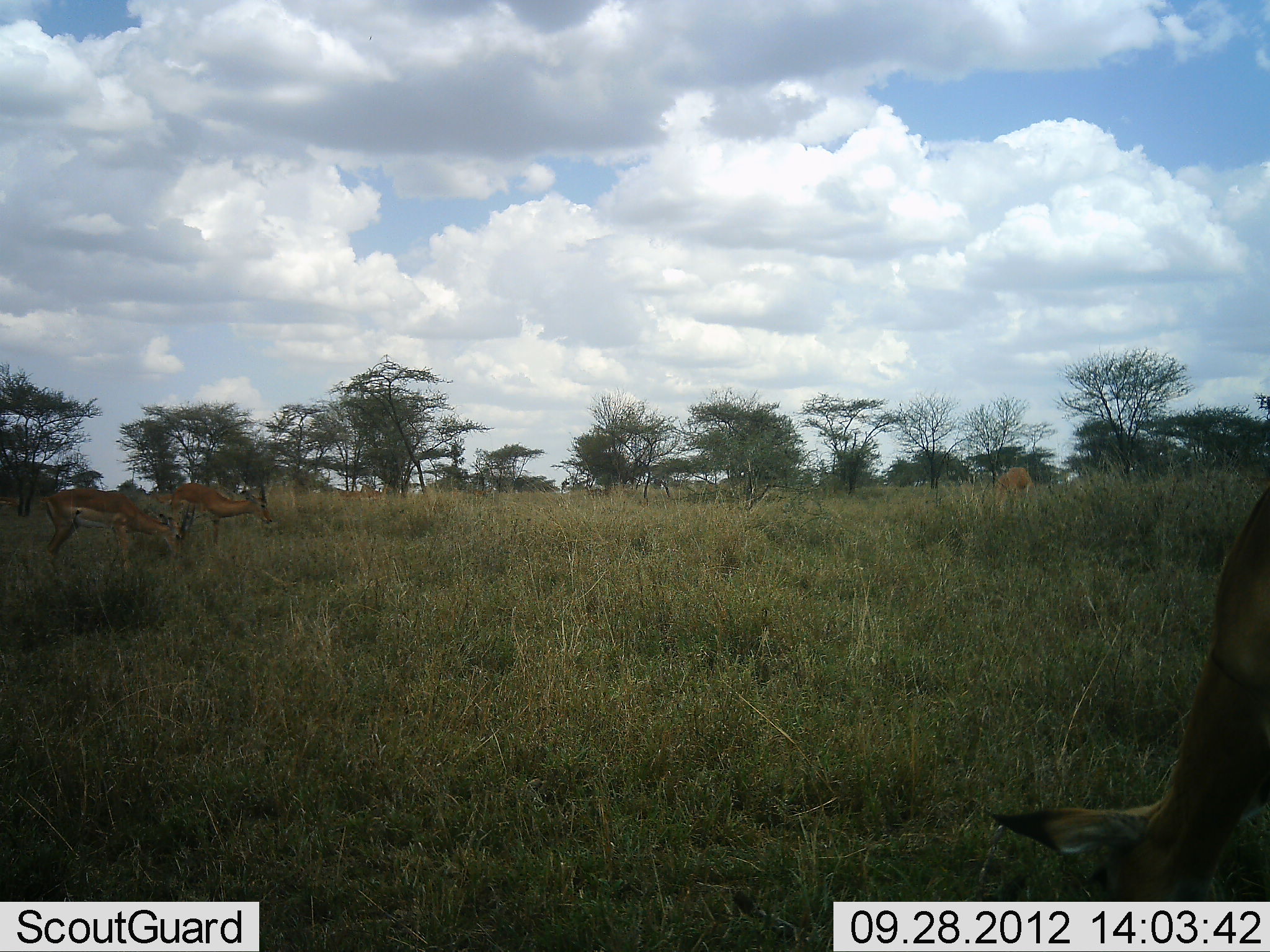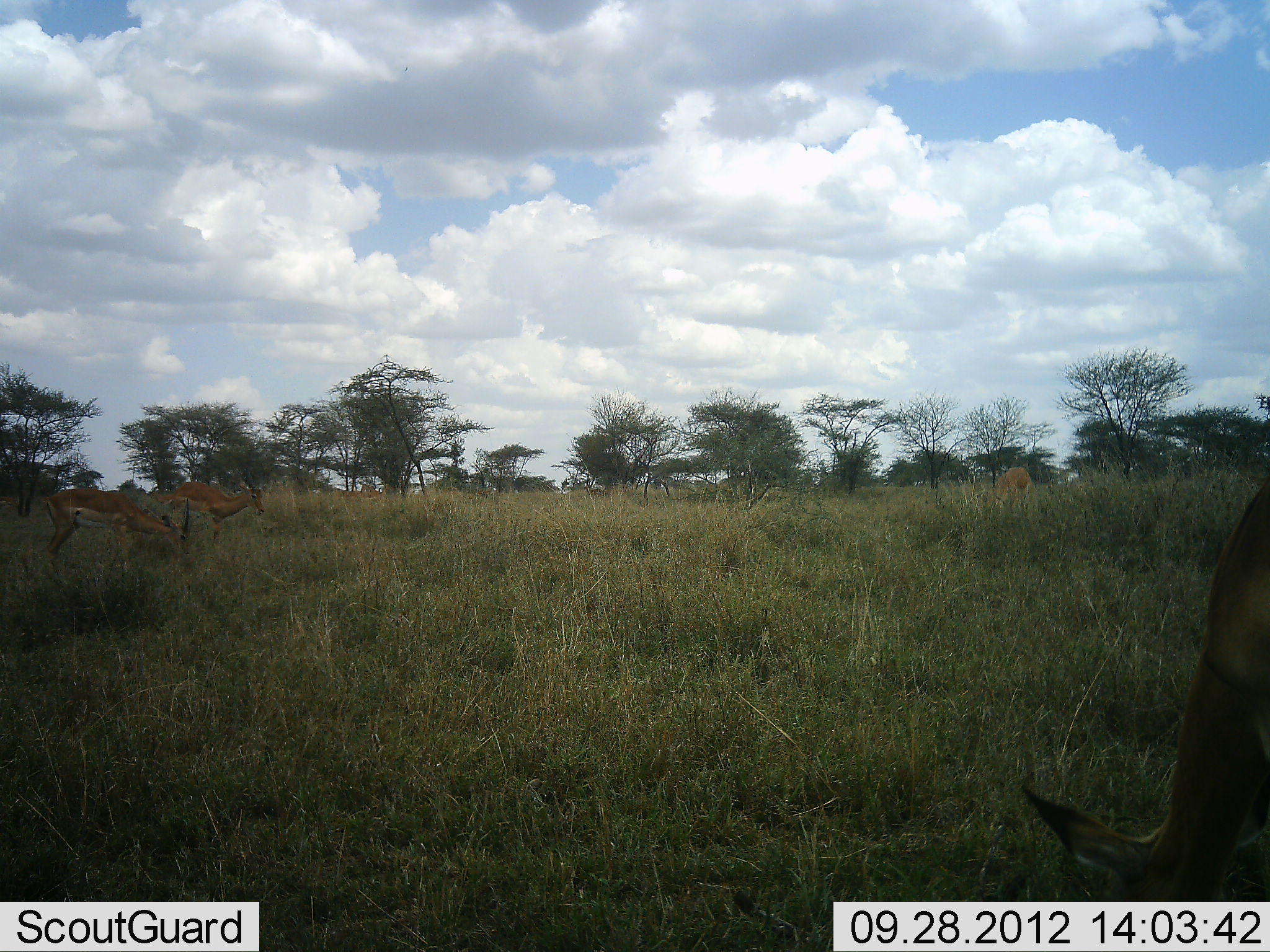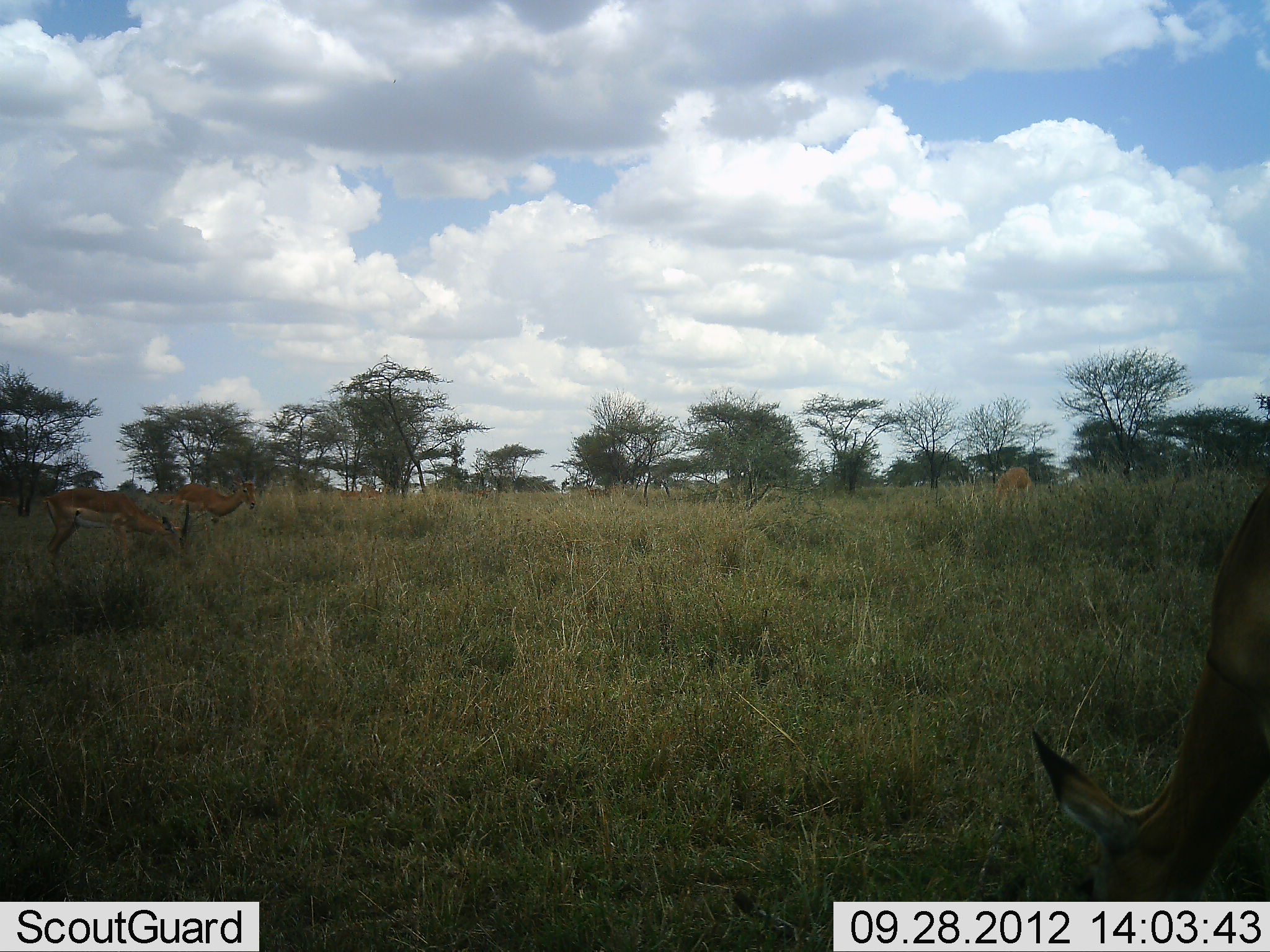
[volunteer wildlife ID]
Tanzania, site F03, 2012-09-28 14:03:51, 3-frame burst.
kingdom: Animalia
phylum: Chordata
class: Mammalia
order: Artiodactyla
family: Bovidae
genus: Aepyceros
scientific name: Aepyceros melampus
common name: impala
Impala (Aepyceros melampus), count 4. Behavior (volunteer vote fractions): standing 50%, resting 0%, moving 0%, interacting 0%. Young present (vote fraction): 0%. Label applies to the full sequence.